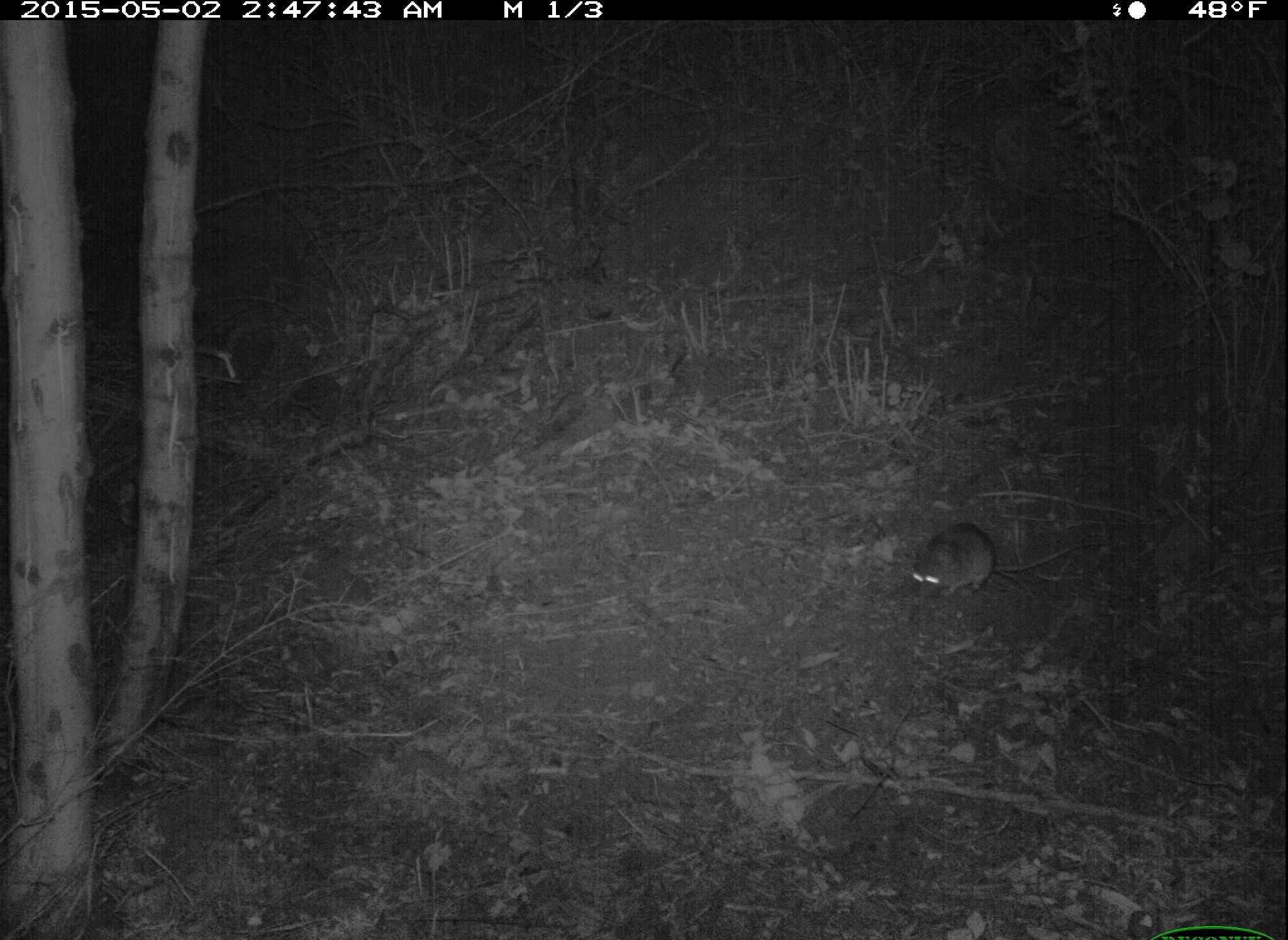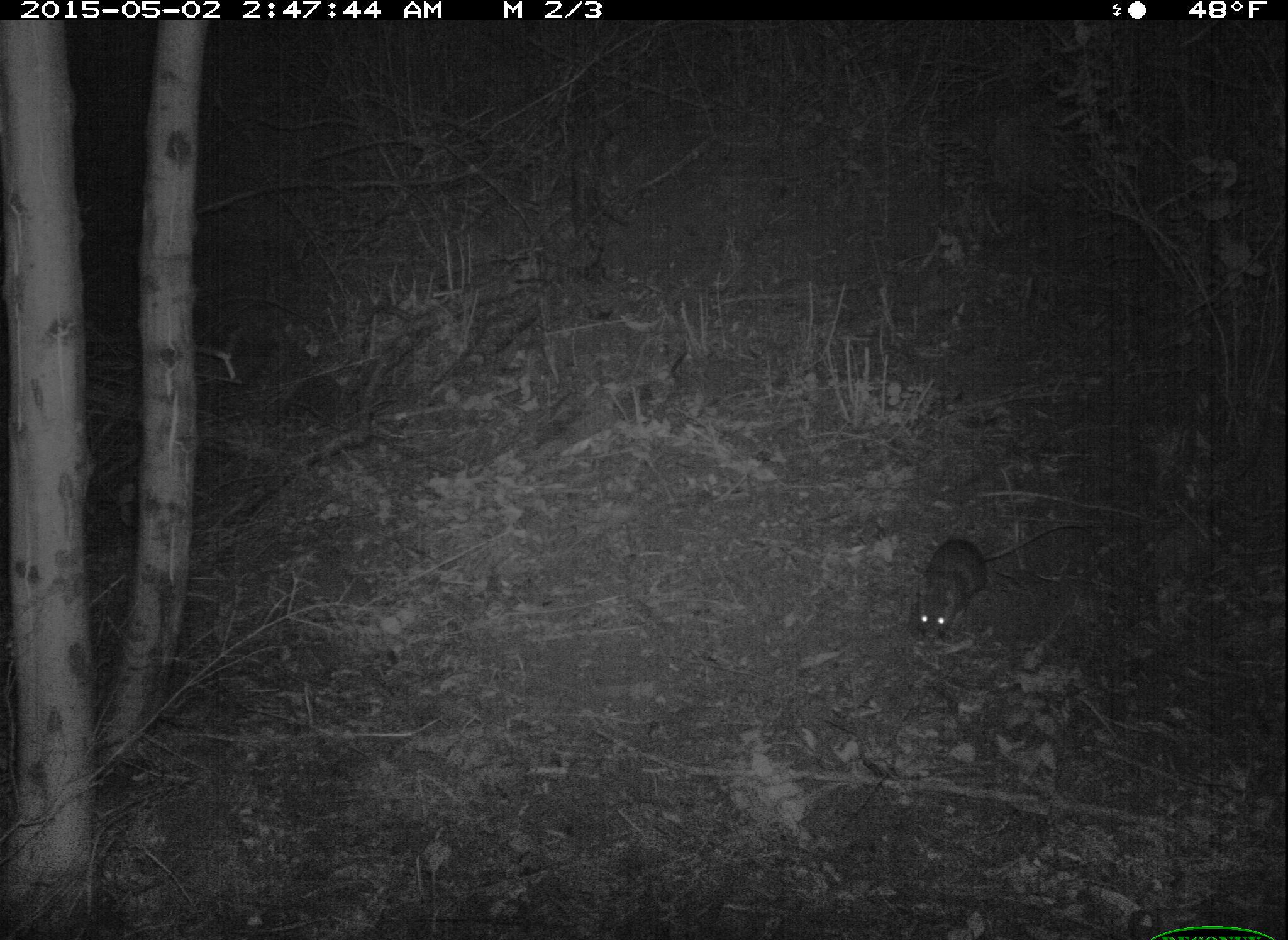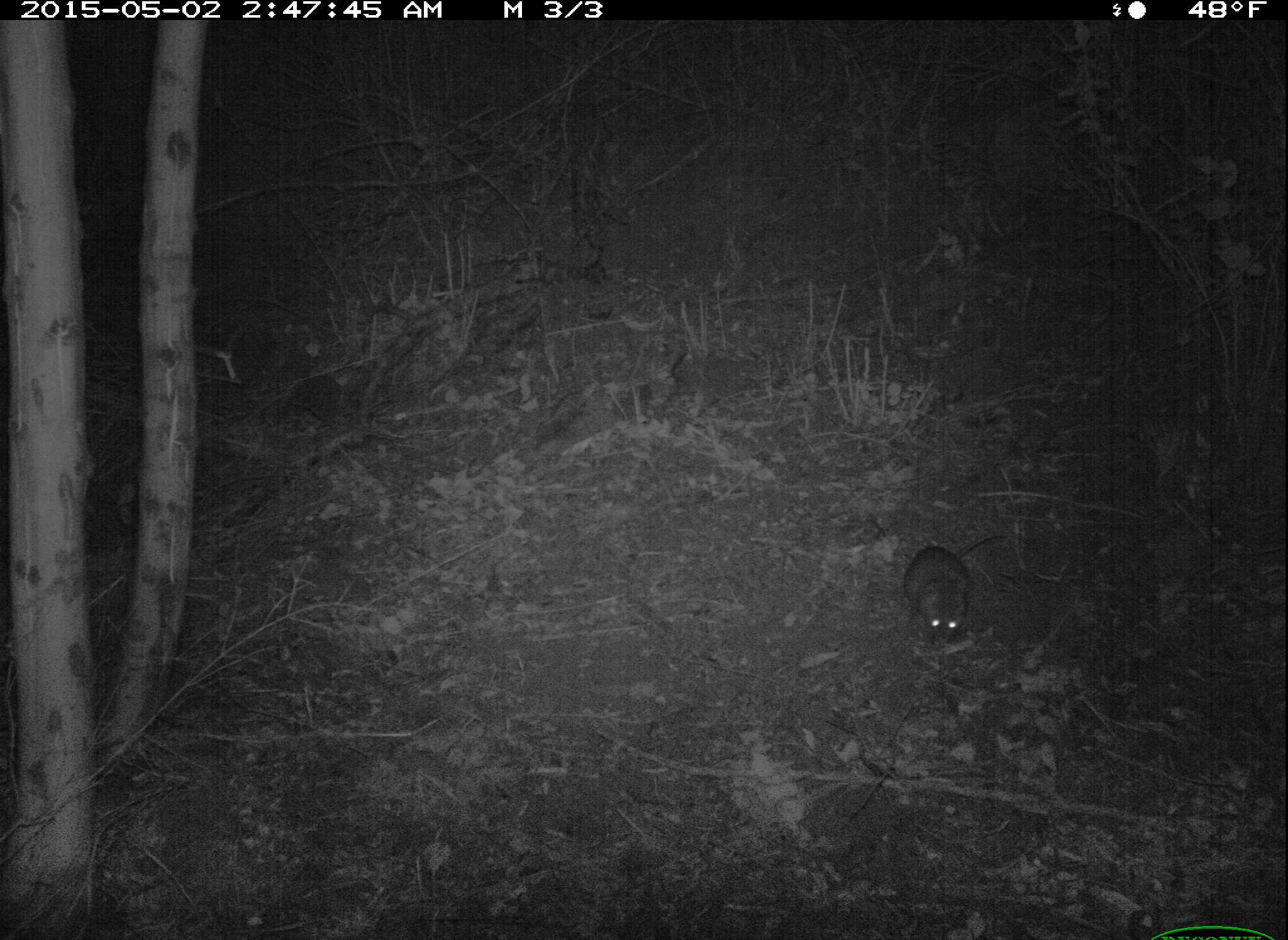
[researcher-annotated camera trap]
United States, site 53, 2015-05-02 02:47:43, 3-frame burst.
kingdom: Animalia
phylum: Chordata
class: Mammalia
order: Rodentia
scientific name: Rodentia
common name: rodent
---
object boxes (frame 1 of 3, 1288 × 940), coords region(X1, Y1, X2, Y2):
rodent: region(907, 520, 1108, 600)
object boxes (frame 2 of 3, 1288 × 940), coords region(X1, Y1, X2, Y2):
rodent: region(908, 521, 1092, 642)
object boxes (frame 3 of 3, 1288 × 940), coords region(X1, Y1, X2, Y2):
rodent: region(900, 530, 1035, 638)